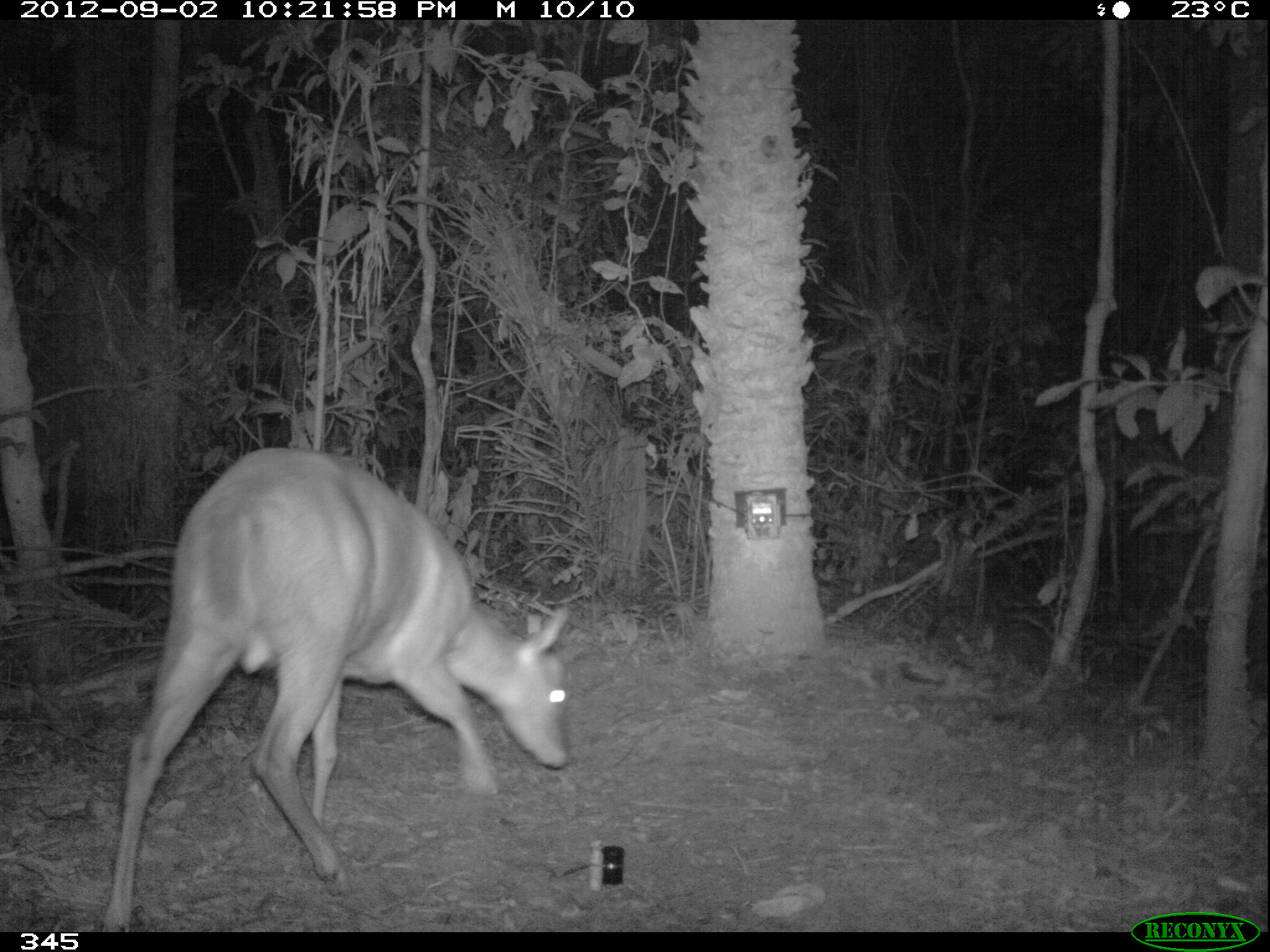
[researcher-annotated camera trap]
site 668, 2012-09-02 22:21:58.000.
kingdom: Animalia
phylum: Chordata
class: Mammalia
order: Artiodactyla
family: Cervidae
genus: Mazama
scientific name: Mazama americana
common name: red brocket